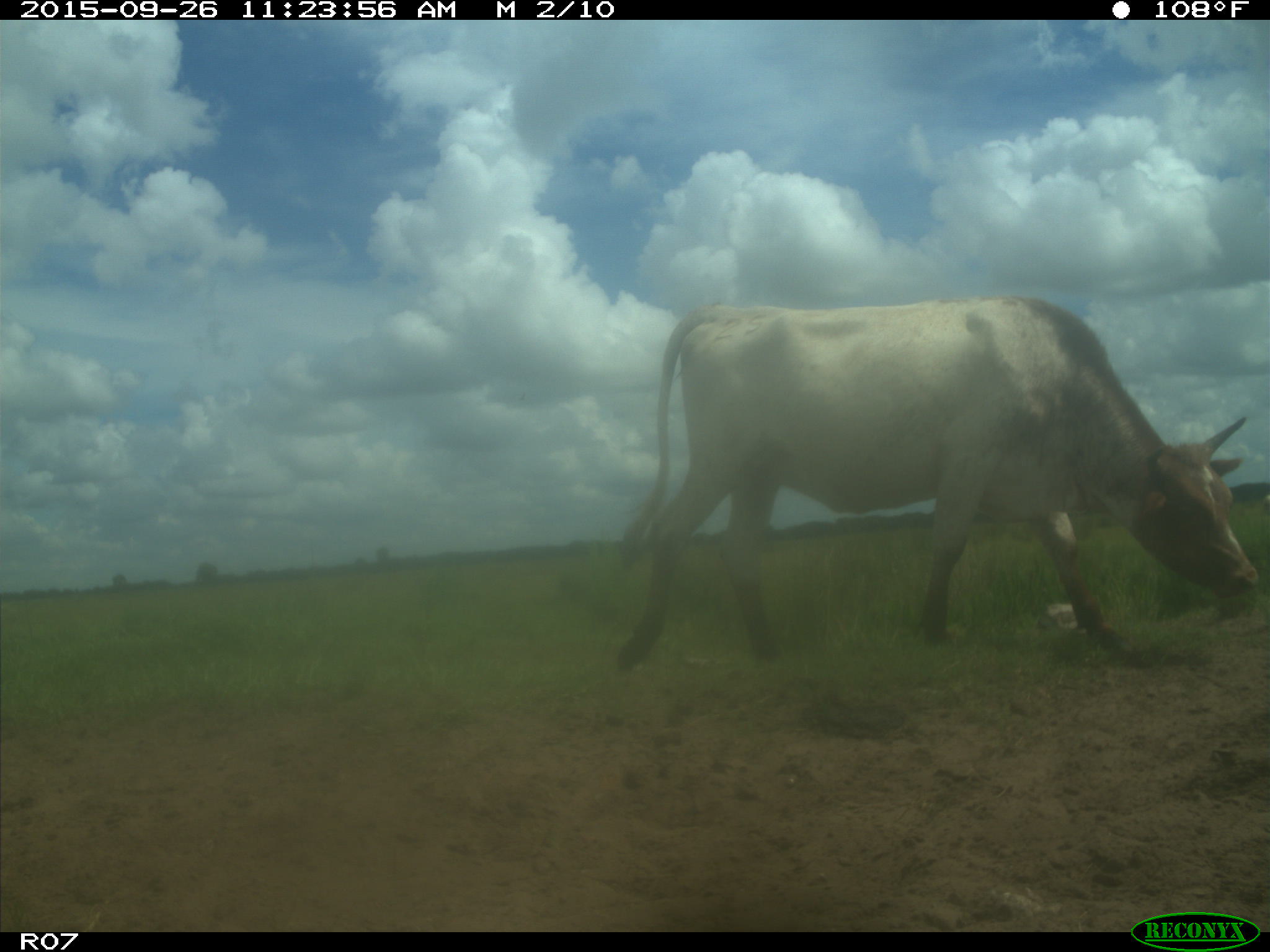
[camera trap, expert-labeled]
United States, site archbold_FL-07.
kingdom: Animalia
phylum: Chordata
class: Mammalia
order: Artiodactyla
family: Bovidae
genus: Bos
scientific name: Bos taurus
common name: domestic cow